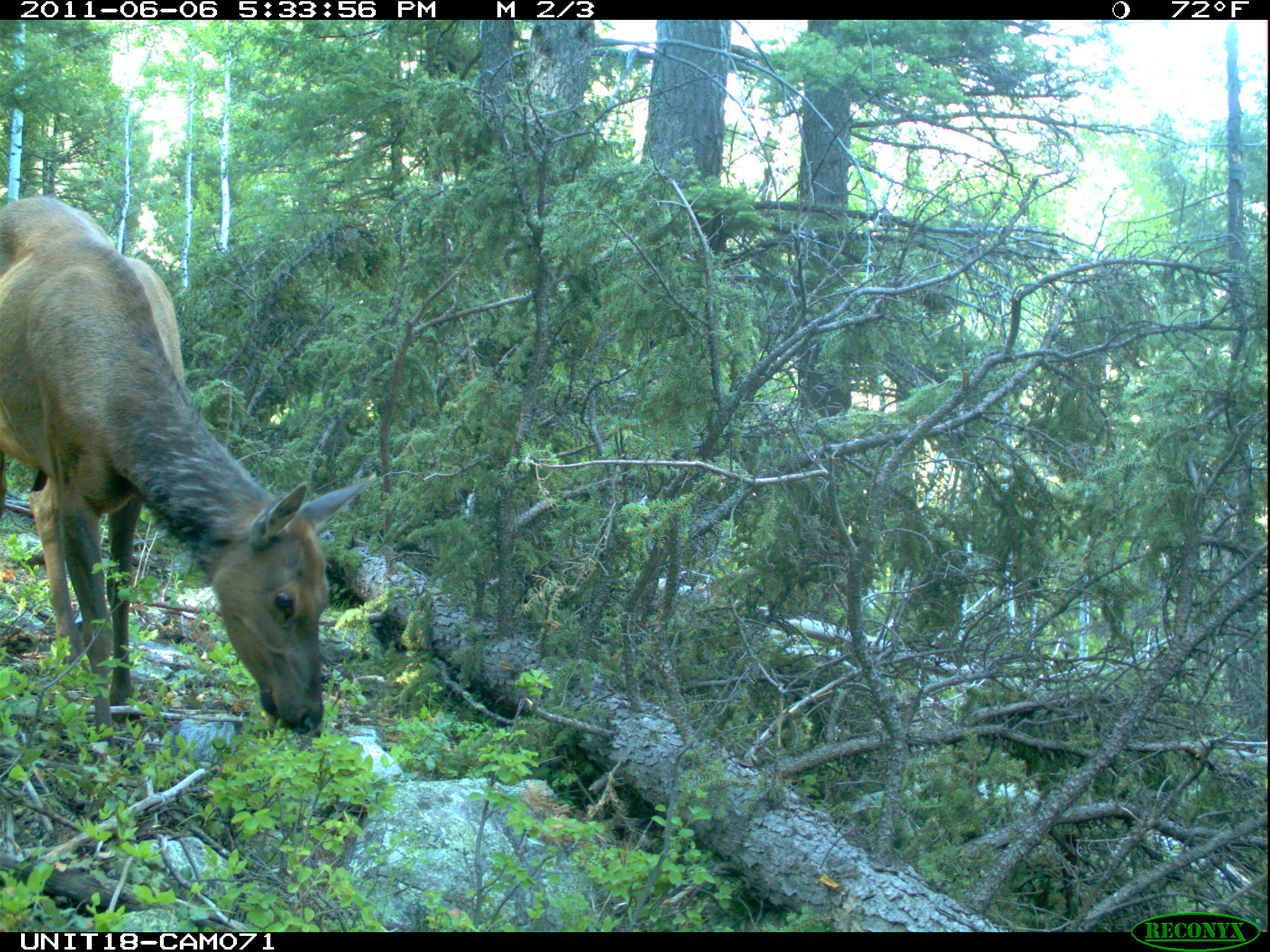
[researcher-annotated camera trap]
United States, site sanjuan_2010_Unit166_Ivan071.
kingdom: Animalia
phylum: Chordata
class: Mammalia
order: Artiodactyla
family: Cervidae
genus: Cervus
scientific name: Cervus elaphus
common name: red deer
Cervus elaphus (red deer).